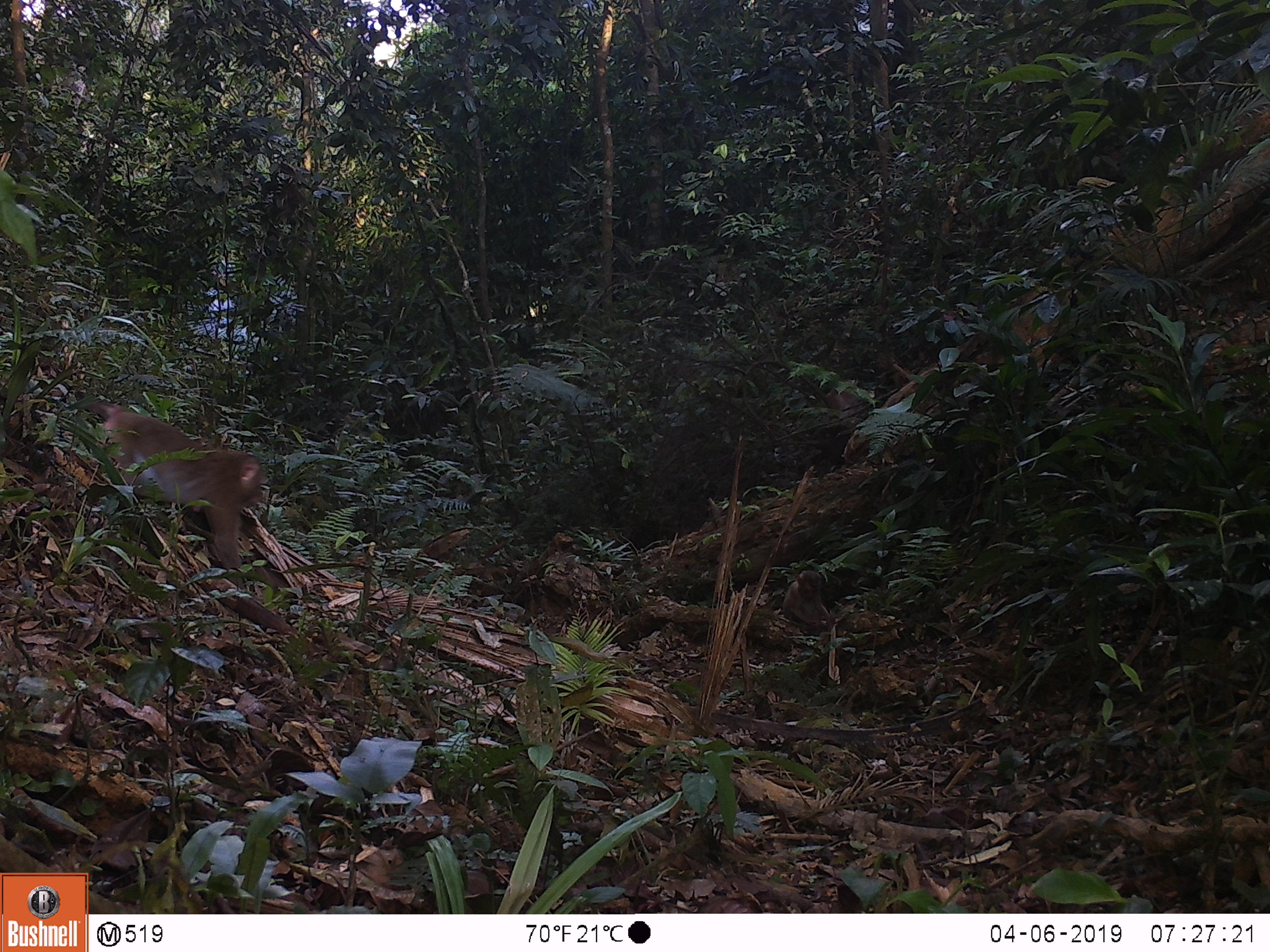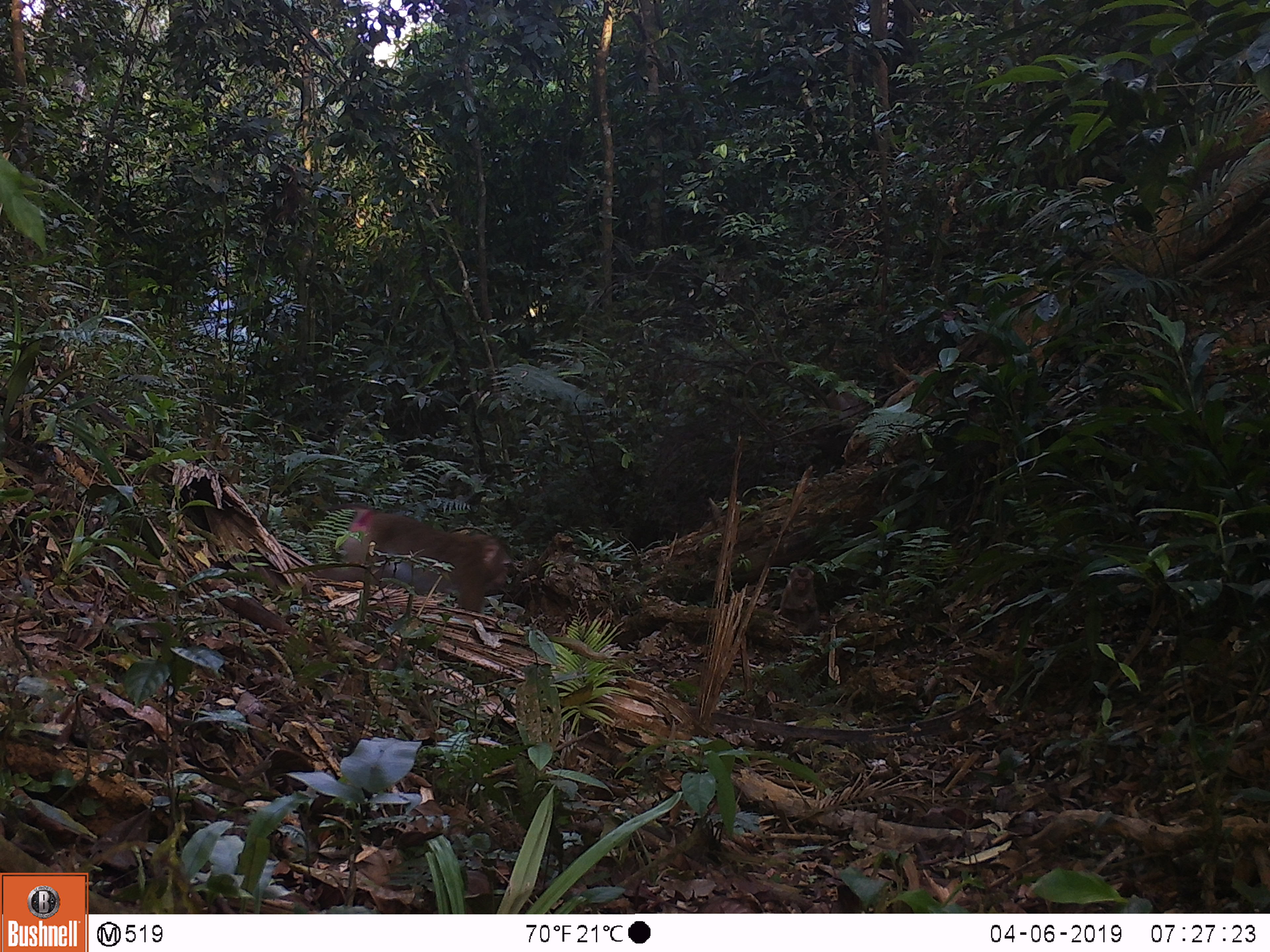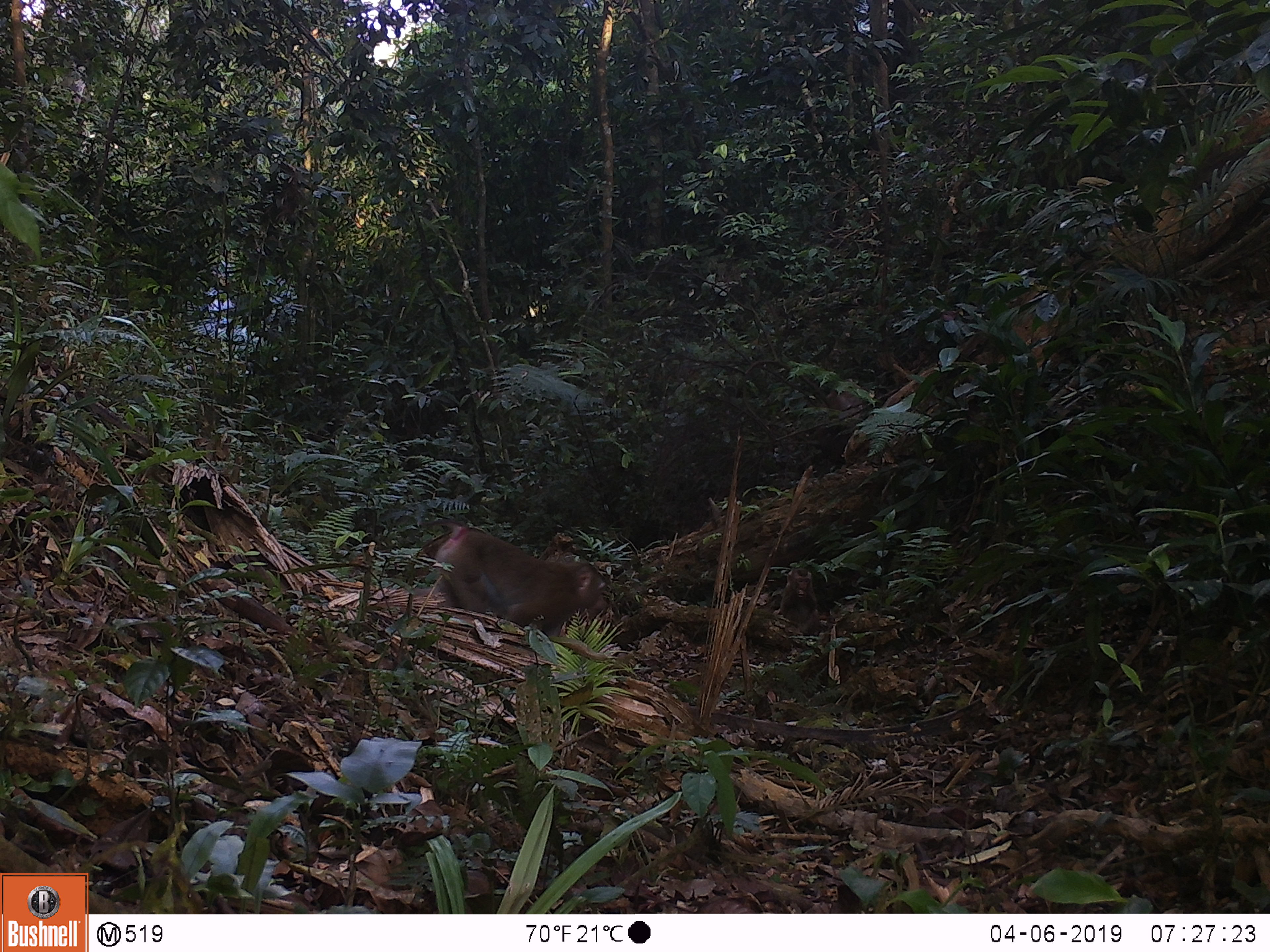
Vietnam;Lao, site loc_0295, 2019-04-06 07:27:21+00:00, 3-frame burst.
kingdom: Animalia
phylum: Chordata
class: Mammalia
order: Primates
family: Cercopithecidae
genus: Macaca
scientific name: Macaca nemestrina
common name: pig-tailed macaque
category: pig tailed macaque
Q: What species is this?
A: Pig tailed macaque (pig-tailed macaque) (Macaca nemestrina).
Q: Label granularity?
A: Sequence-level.